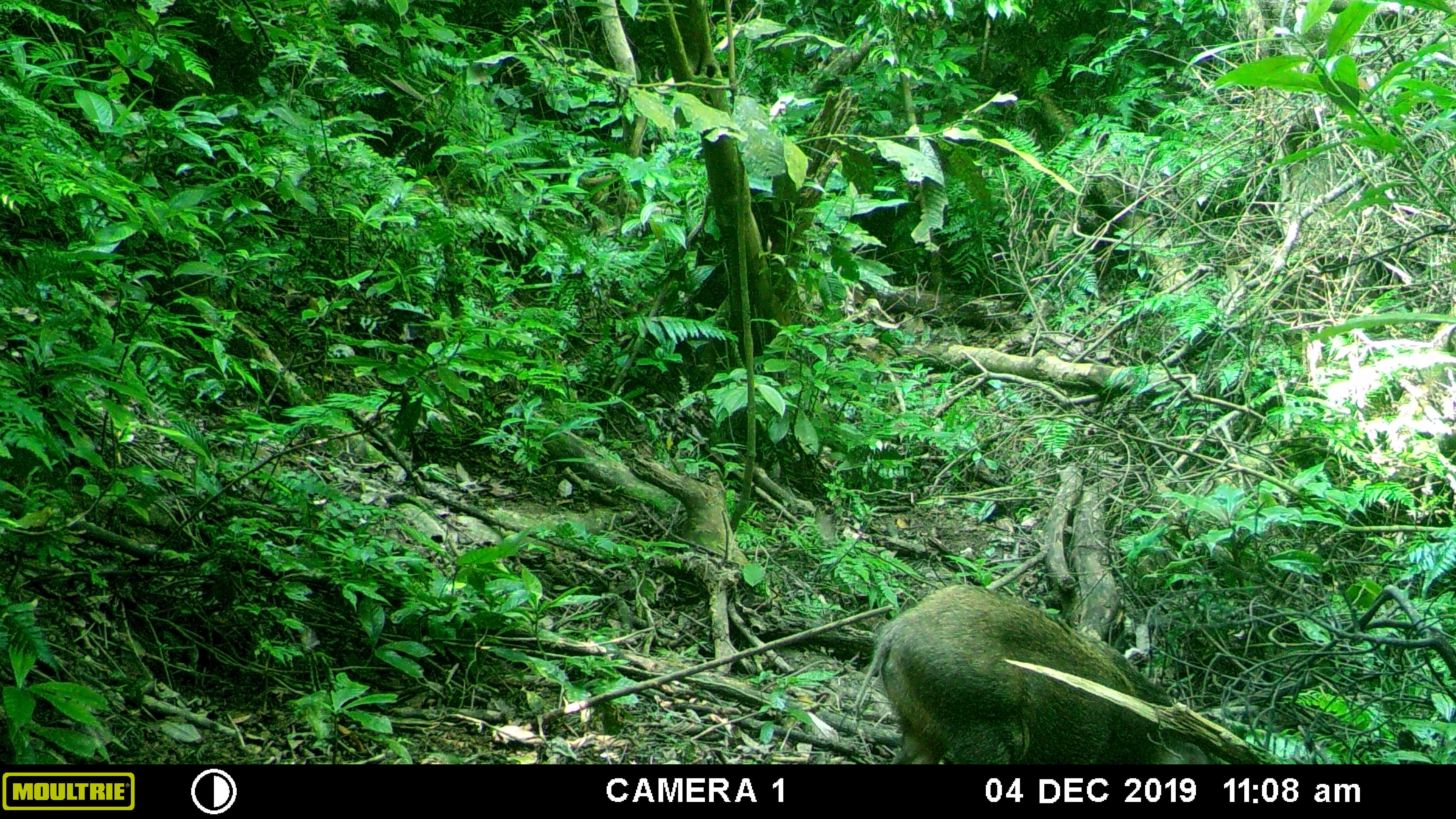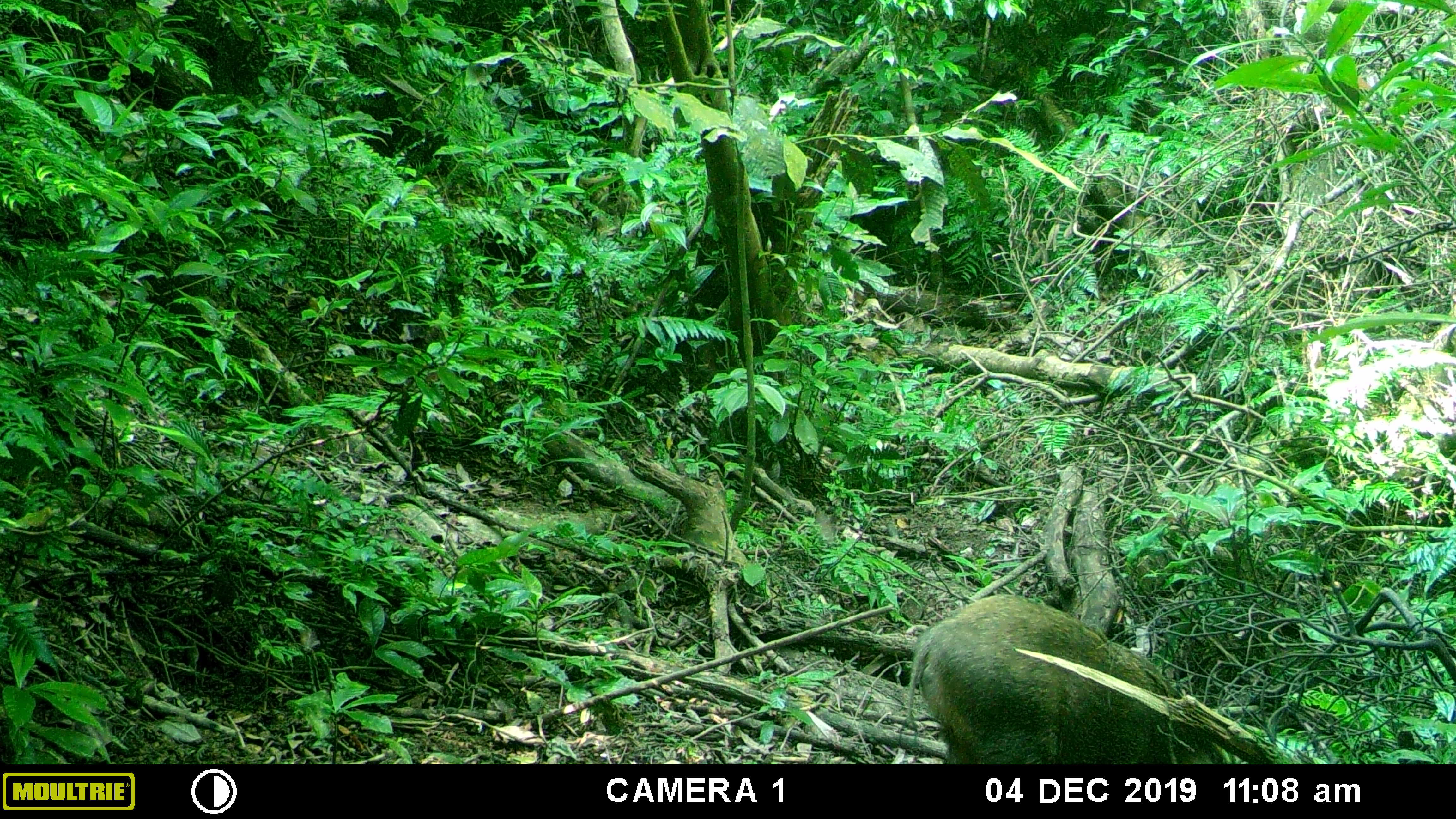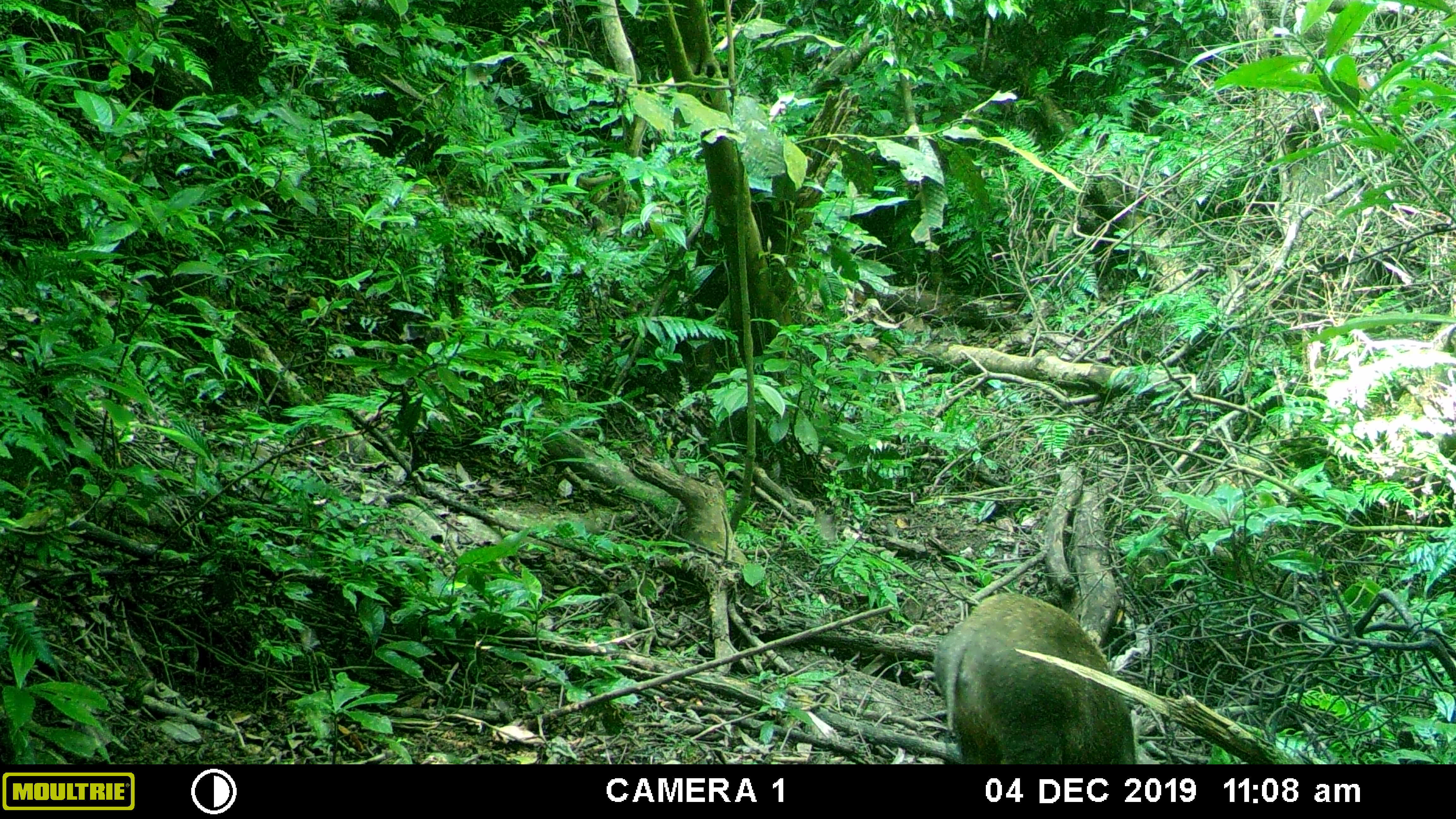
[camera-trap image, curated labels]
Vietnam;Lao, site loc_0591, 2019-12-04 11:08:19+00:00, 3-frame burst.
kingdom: Animalia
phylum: Chordata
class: Mammalia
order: Artiodactyla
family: Suidae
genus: Sus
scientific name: Sus scrofa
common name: eurasian wild pig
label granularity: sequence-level